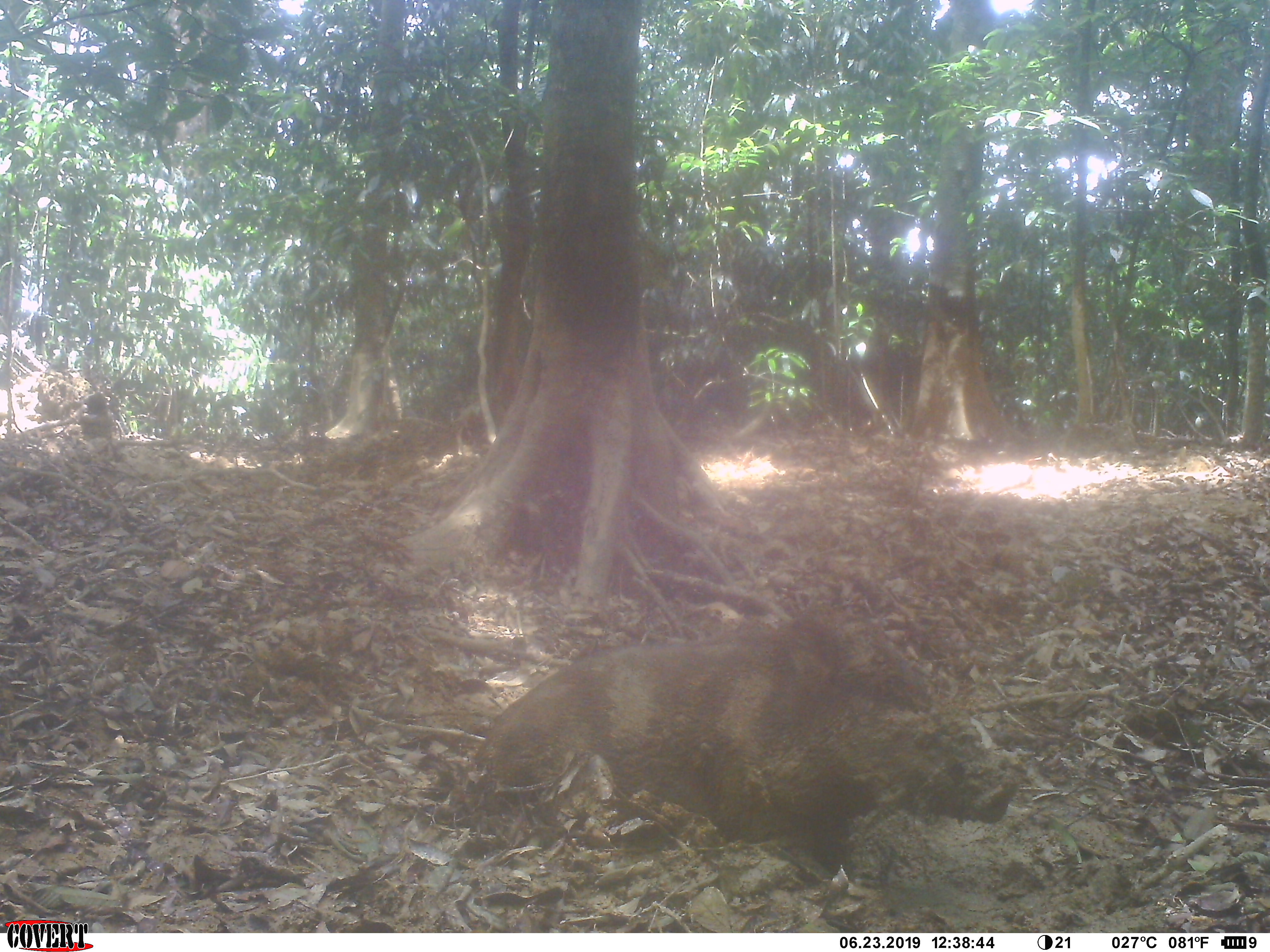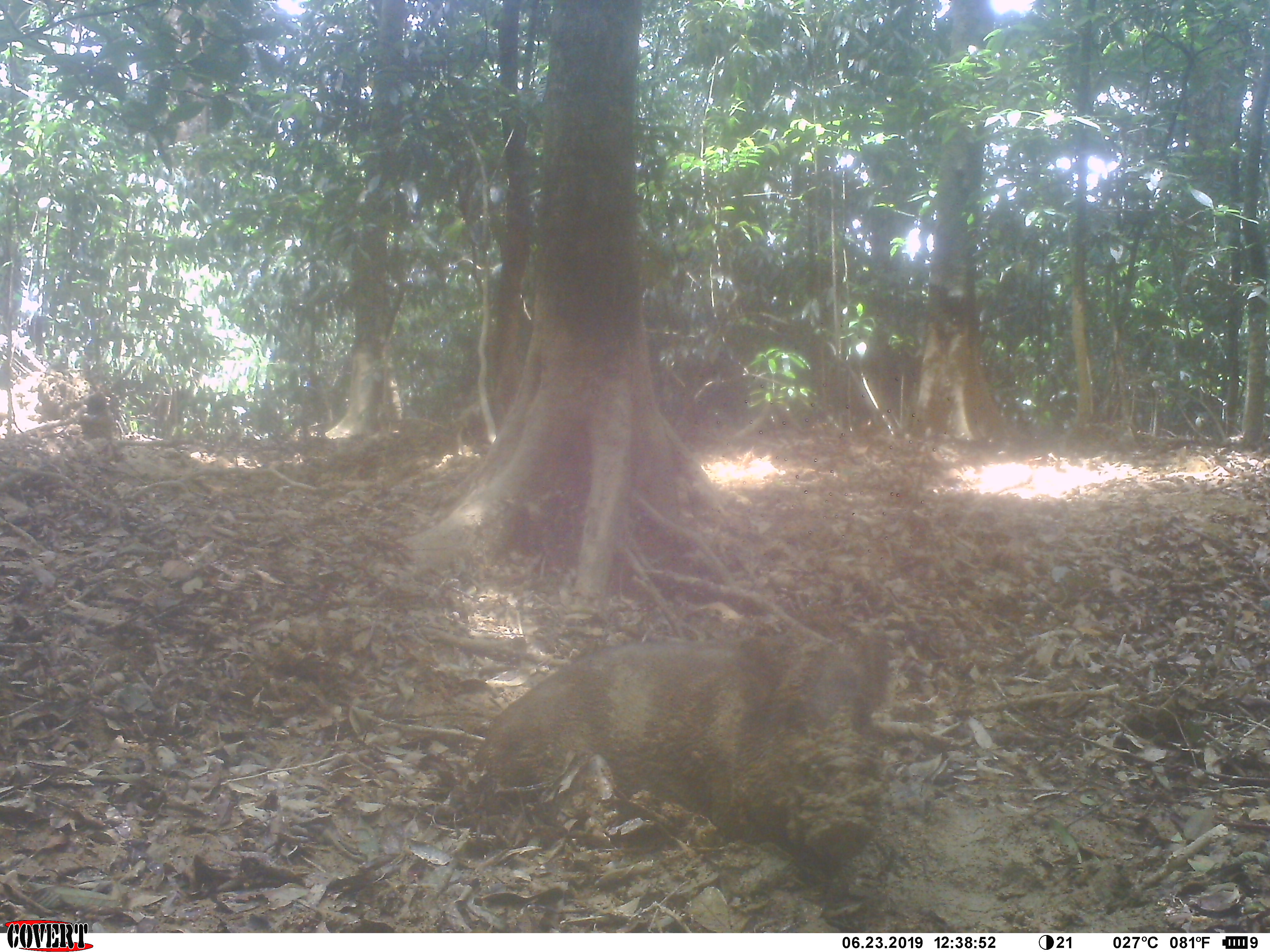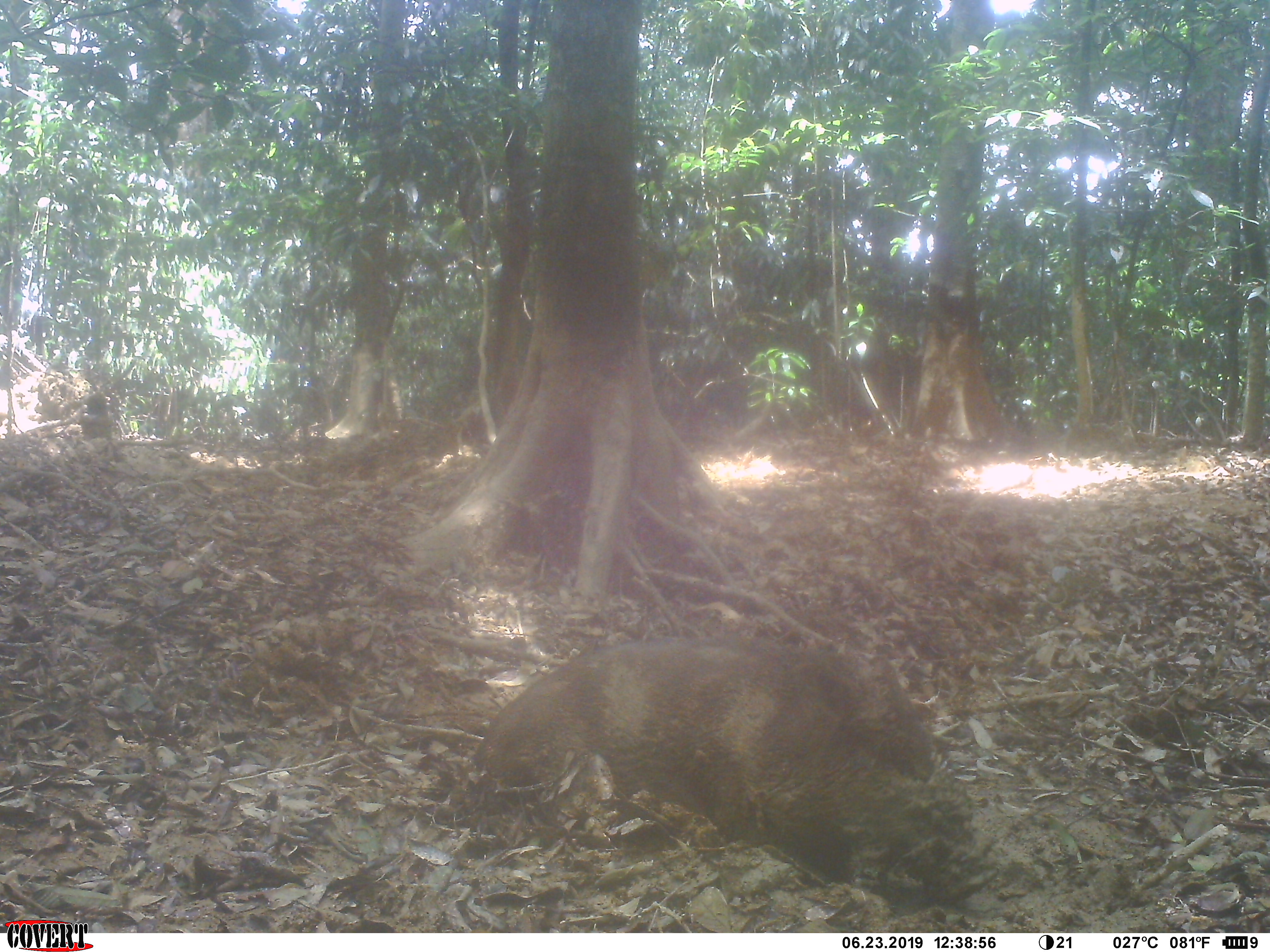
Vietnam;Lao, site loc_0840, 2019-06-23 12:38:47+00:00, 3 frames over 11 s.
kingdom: Animalia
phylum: Chordata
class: Mammalia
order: Artiodactyla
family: Suidae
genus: Sus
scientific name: Sus scrofa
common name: eurasian wild pig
Eurasian wild pig (Sus scrofa). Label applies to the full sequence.